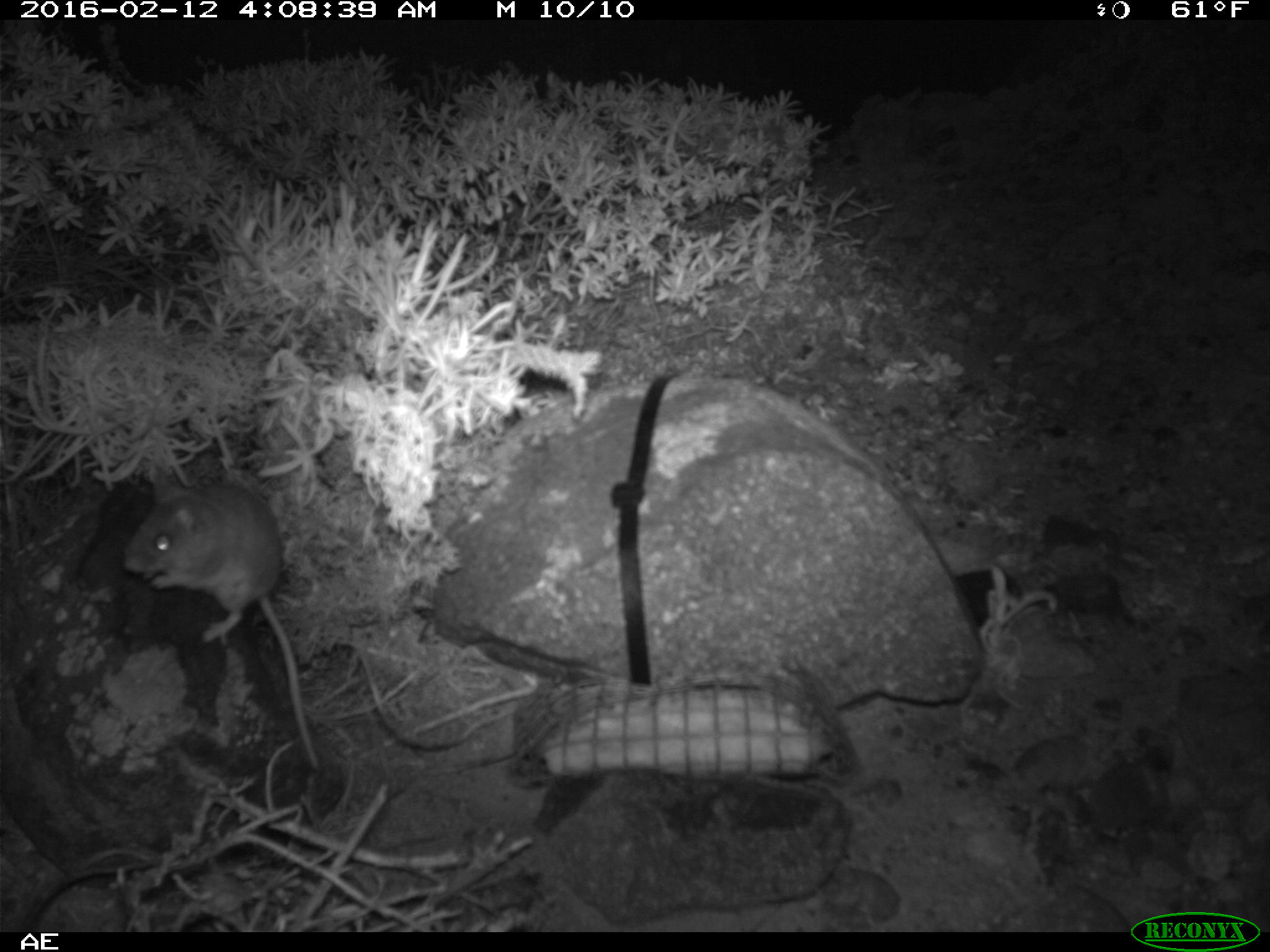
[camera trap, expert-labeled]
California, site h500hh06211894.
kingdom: Animalia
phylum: Chordata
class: Mammalia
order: Rodentia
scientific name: Rodentia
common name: rodent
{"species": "rodent (Rodentia)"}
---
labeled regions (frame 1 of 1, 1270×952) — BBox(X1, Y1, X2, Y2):
rodent: BBox(121, 465, 319, 771)